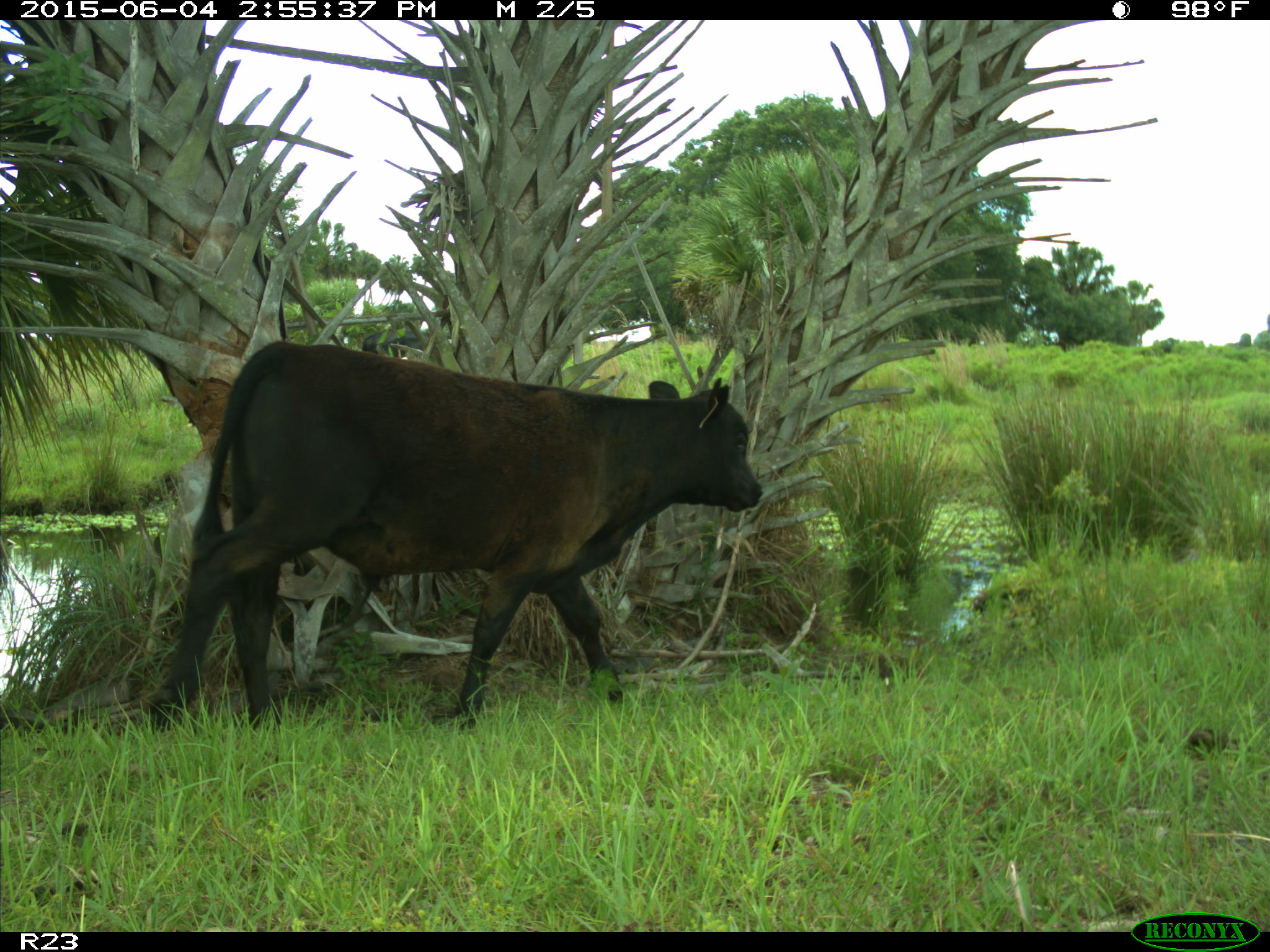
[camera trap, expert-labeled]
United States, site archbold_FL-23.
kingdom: Animalia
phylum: Chordata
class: Mammalia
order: Artiodactyla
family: Bovidae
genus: Bos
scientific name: Bos taurus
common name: domestic cow